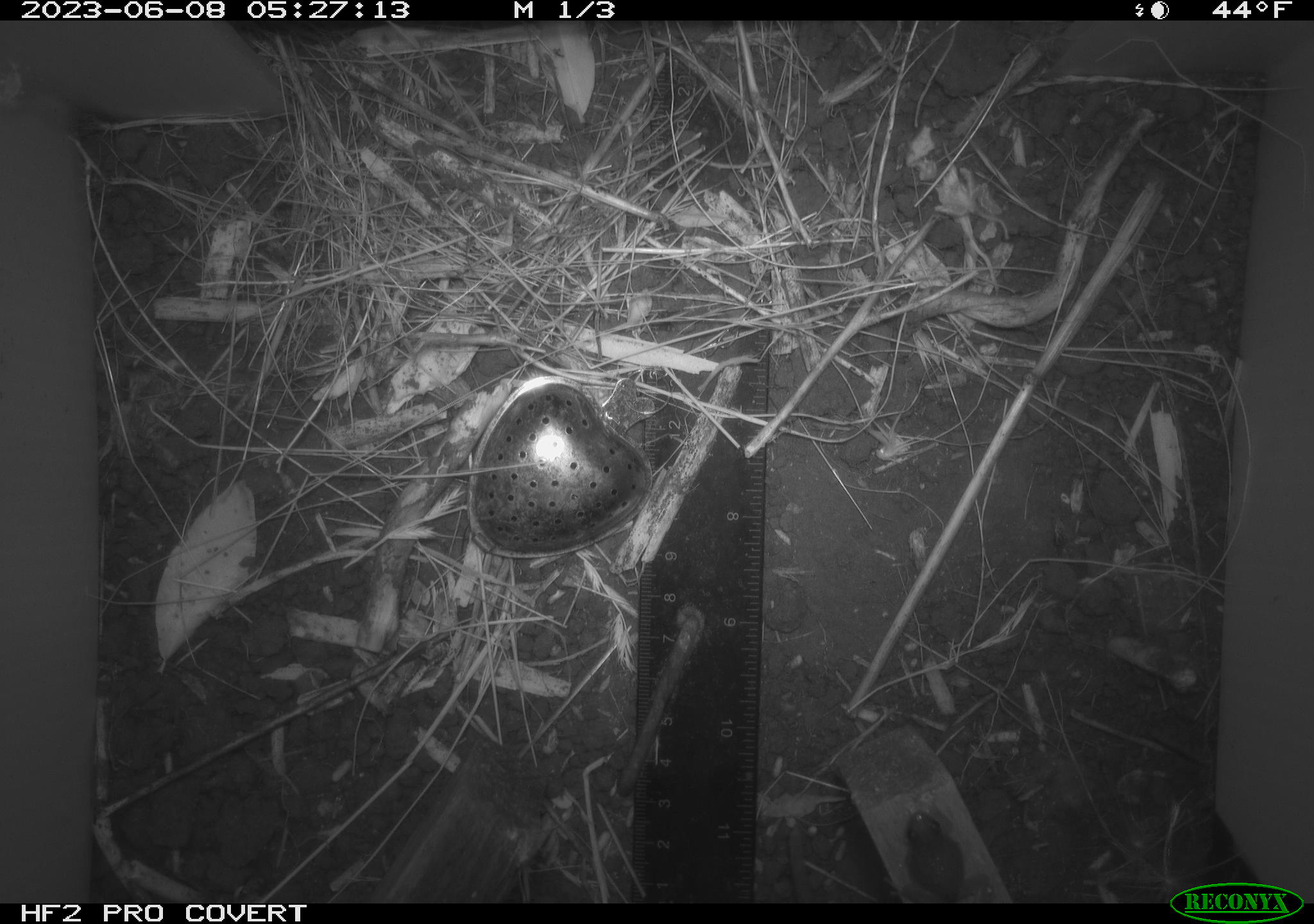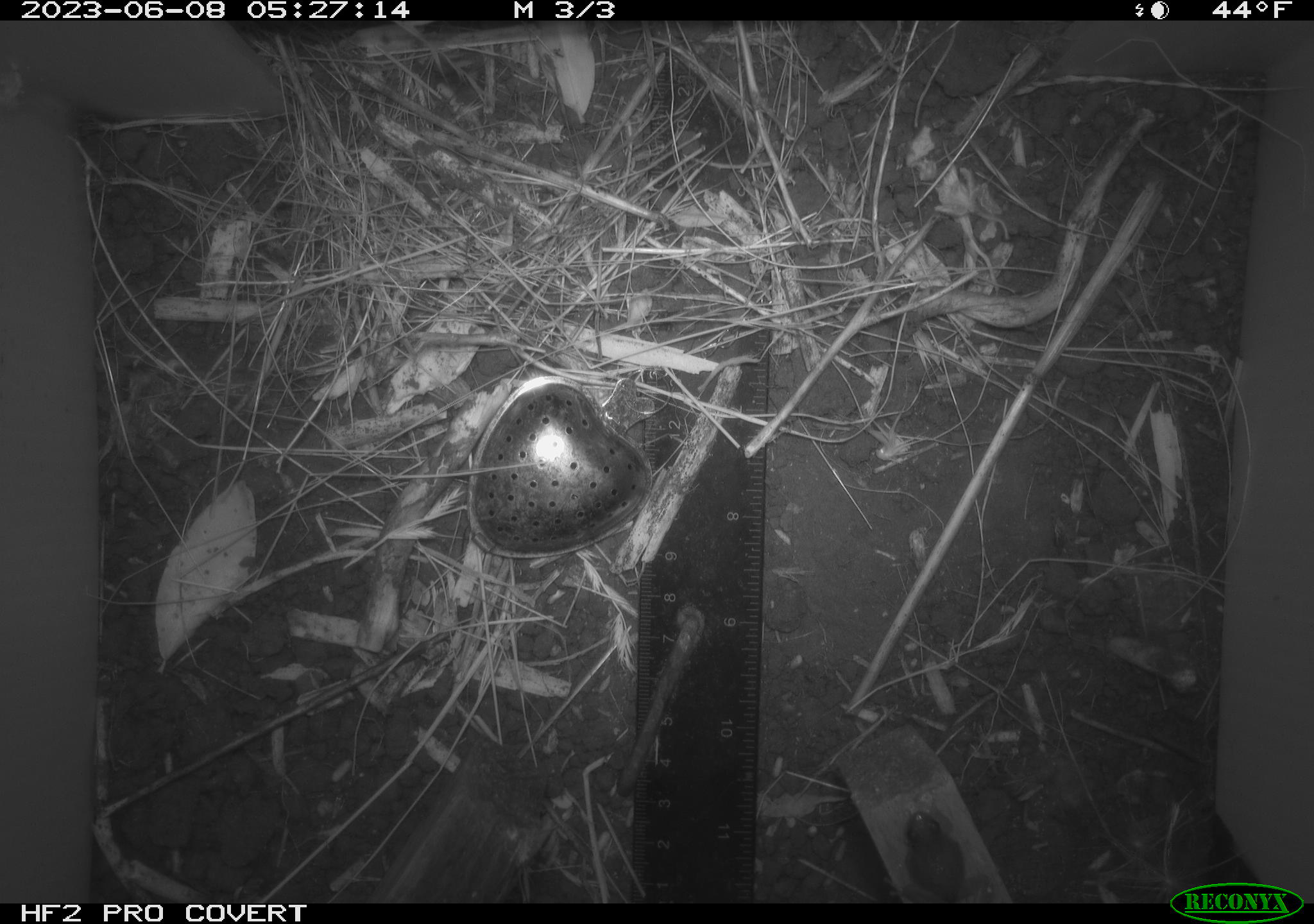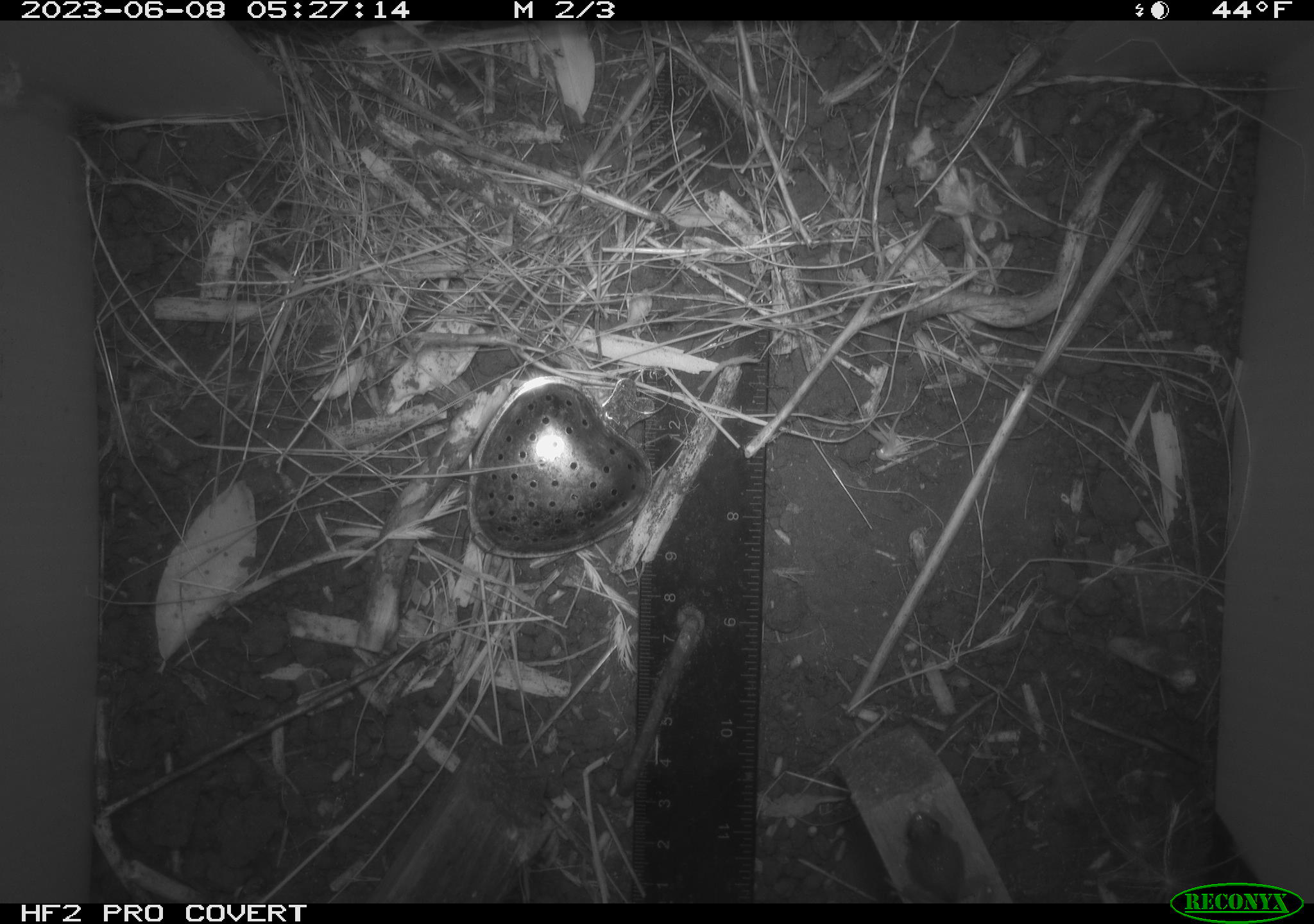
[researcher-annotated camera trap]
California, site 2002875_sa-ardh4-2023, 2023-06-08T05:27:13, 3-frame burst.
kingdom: Animalia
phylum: Chordata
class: Amphibia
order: Anura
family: Hylidae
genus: Pseudacris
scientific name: Pseudacris regilla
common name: sierran treefrog